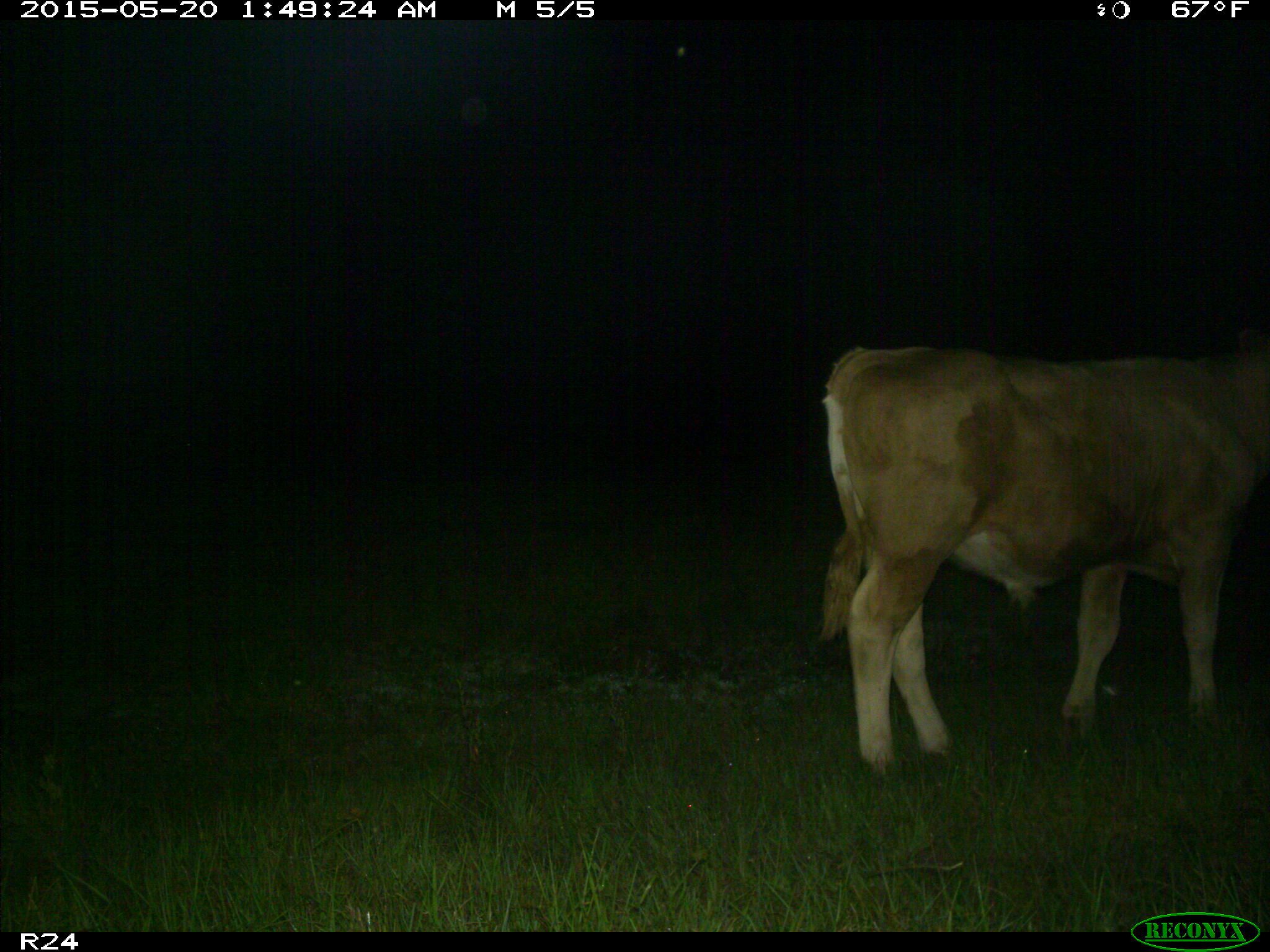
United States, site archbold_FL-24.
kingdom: Animalia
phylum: Chordata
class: Mammalia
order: Artiodactyla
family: Bovidae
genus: Bos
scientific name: Bos taurus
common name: domestic cow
Bos taurus (domestic cow).